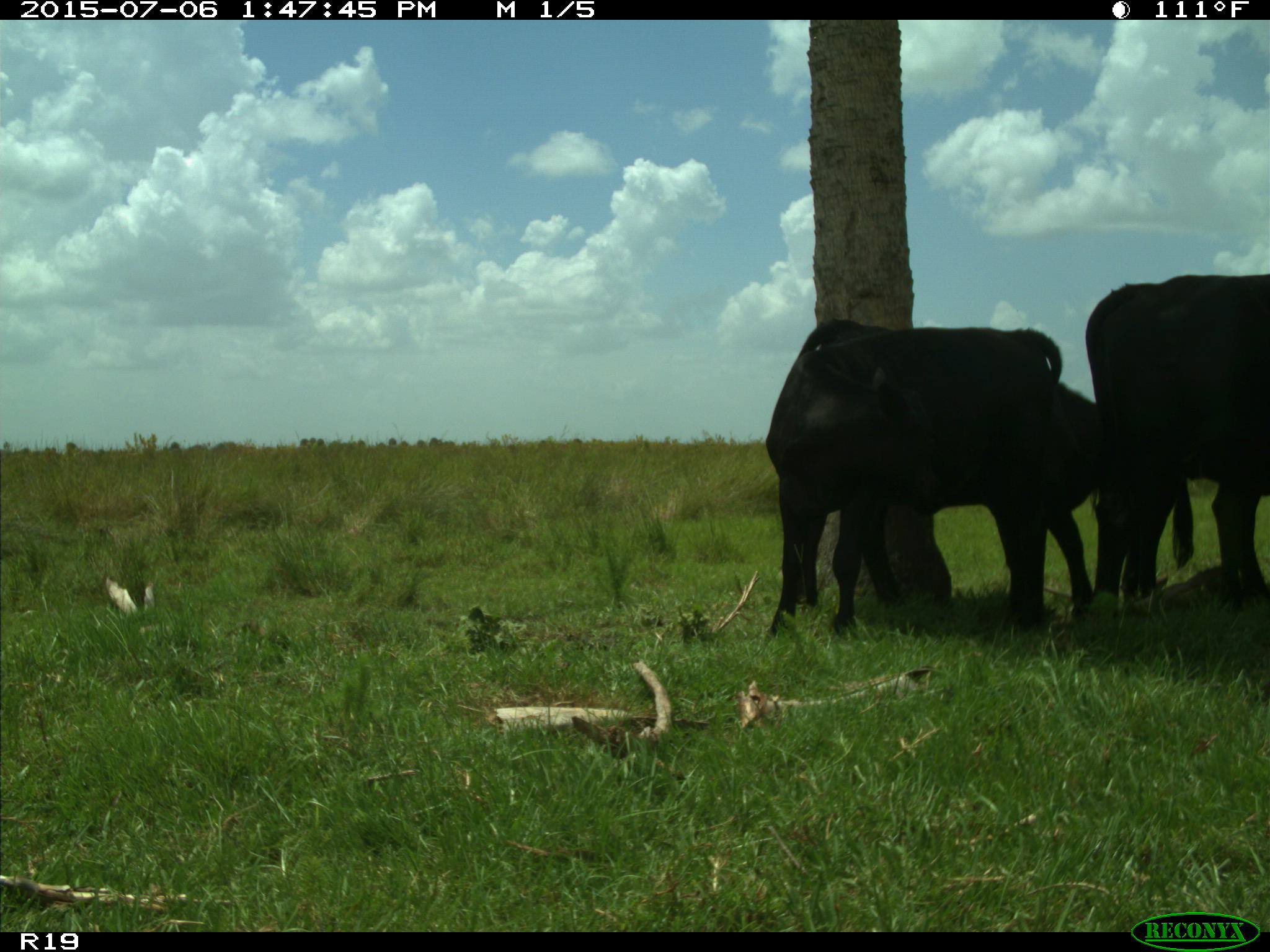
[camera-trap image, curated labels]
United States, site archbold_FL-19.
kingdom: Animalia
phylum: Chordata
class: Mammalia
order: Artiodactyla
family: Bovidae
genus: Bos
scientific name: Bos taurus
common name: domestic cow